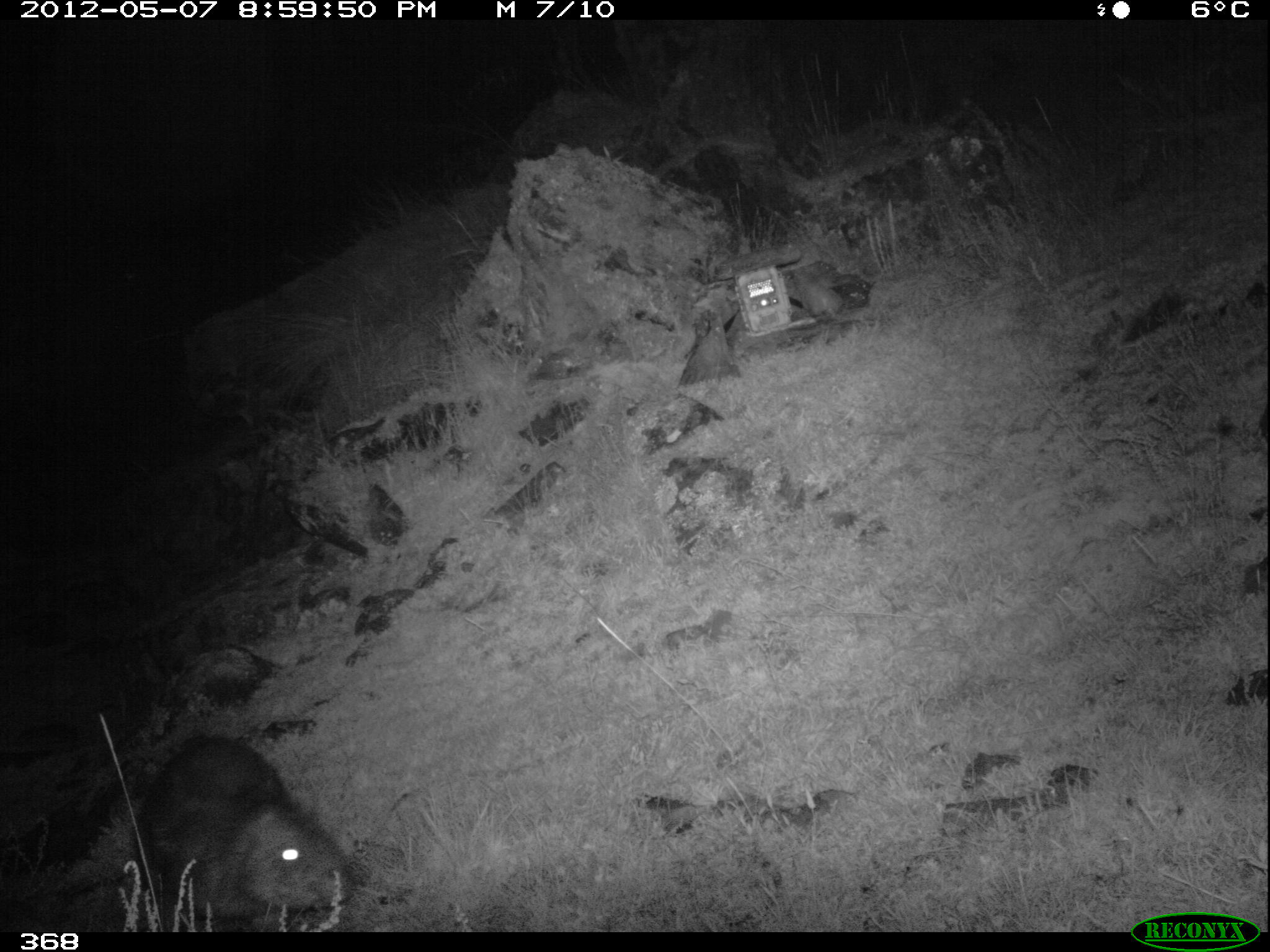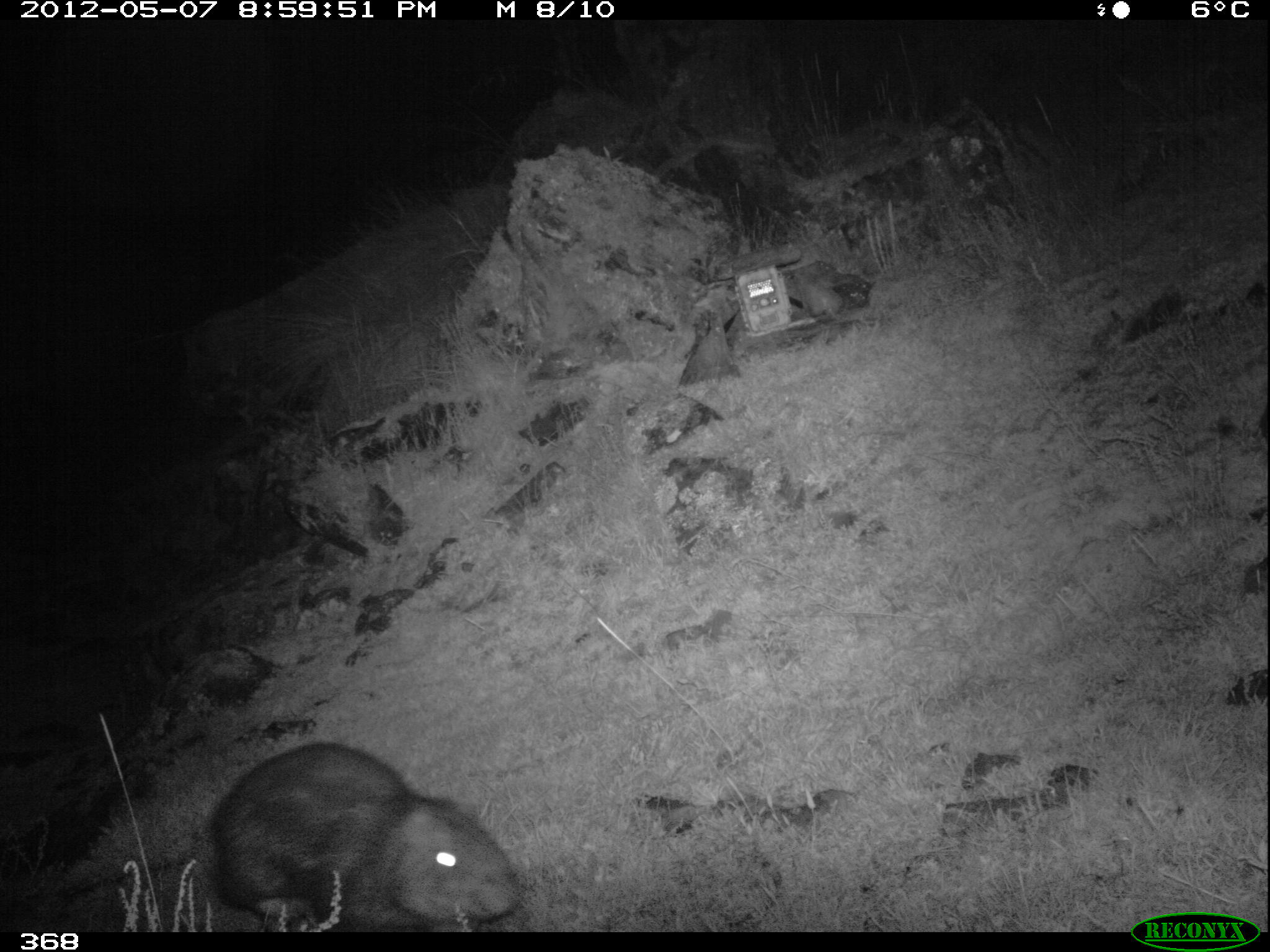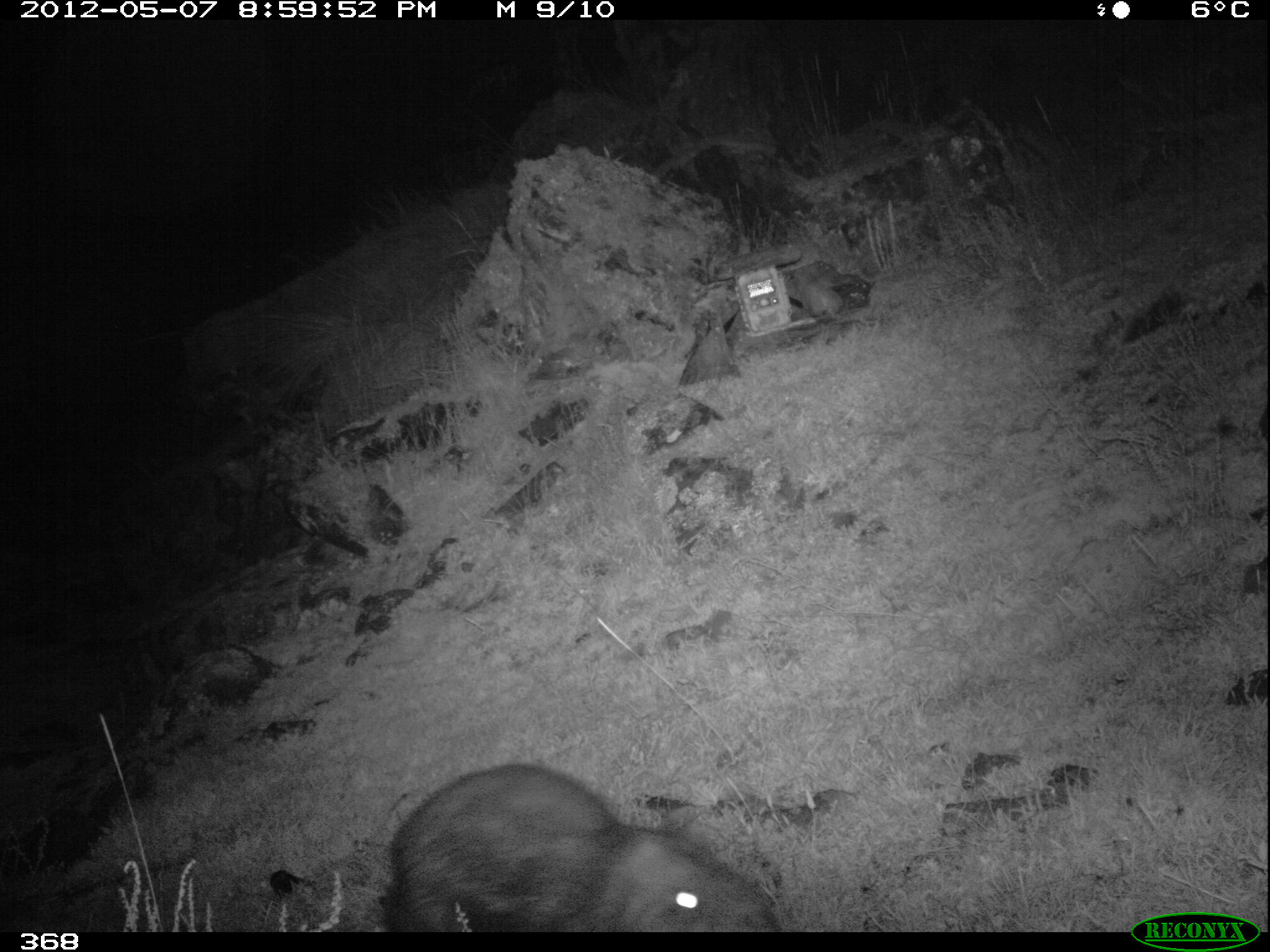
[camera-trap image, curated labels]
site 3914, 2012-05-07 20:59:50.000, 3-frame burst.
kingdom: Animalia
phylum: Chordata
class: Mammalia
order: Rodentia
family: Cuniculidae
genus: Cuniculus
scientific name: Cuniculus taczanowskii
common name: mountain paca